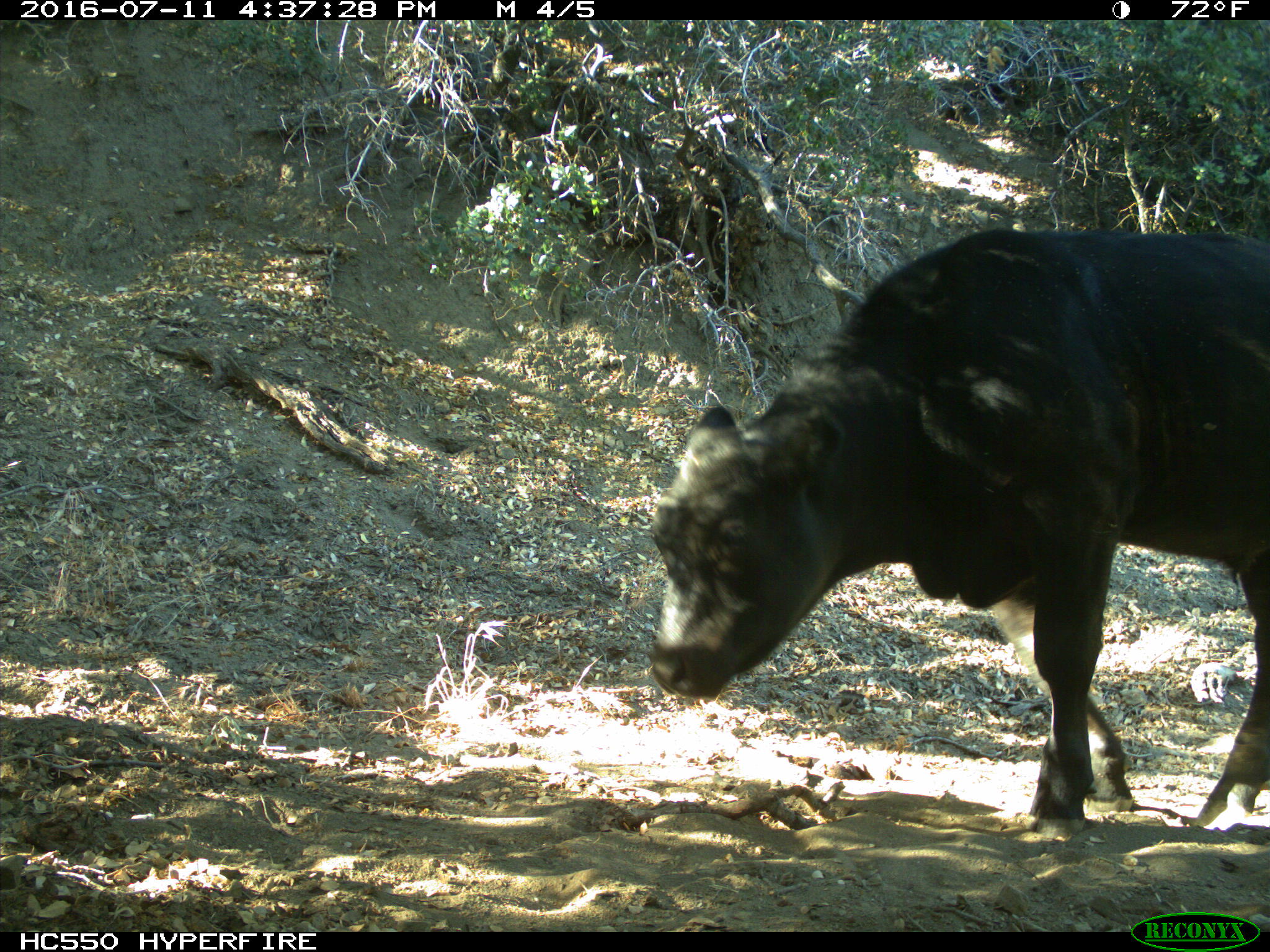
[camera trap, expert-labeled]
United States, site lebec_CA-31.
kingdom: Animalia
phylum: Chordata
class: Mammalia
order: Artiodactyla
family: Bovidae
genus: Bos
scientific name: Bos taurus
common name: domestic cow